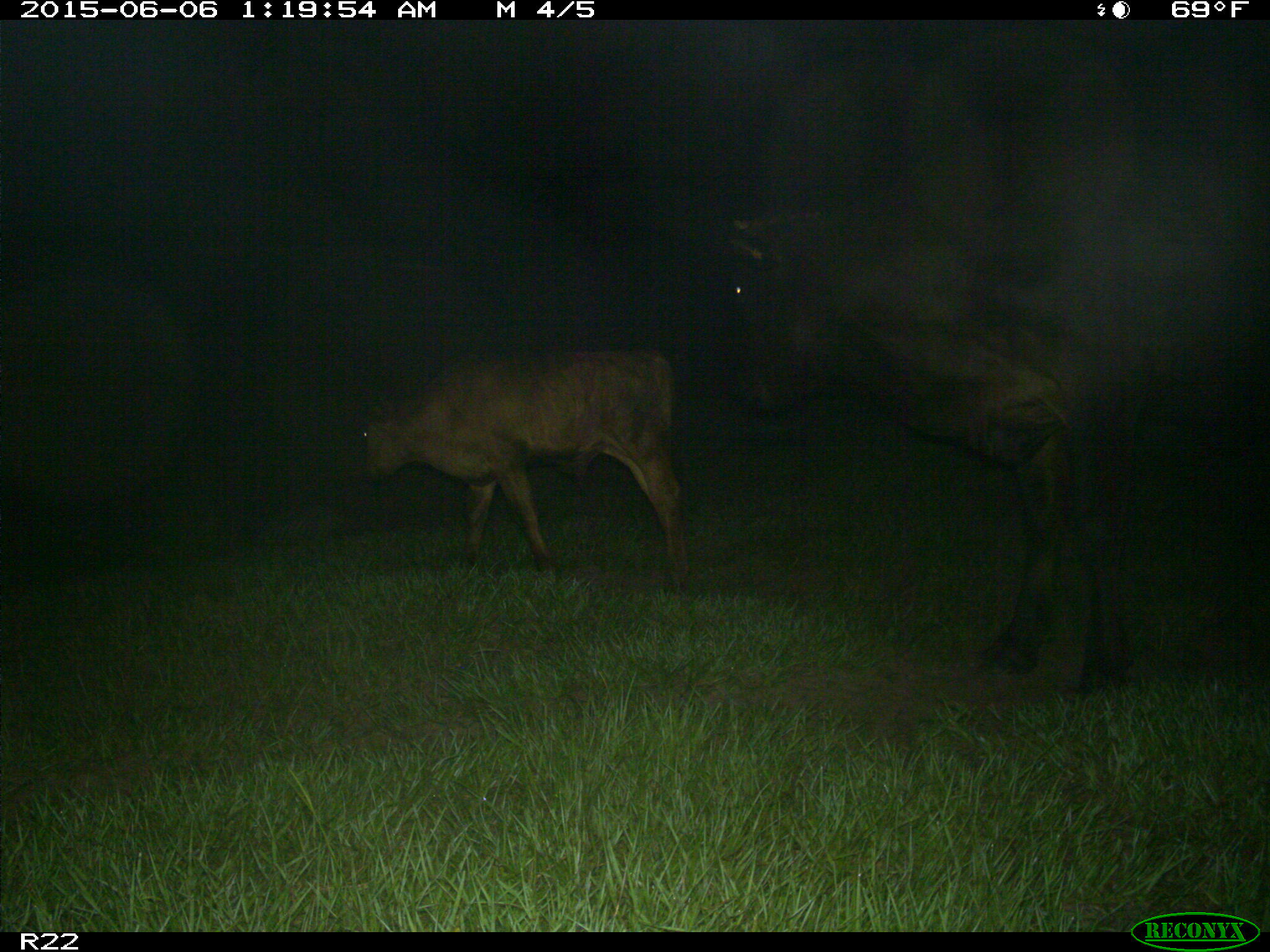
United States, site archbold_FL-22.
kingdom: Animalia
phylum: Chordata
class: Mammalia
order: Artiodactyla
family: Bovidae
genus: Bos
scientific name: Bos taurus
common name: domestic cow